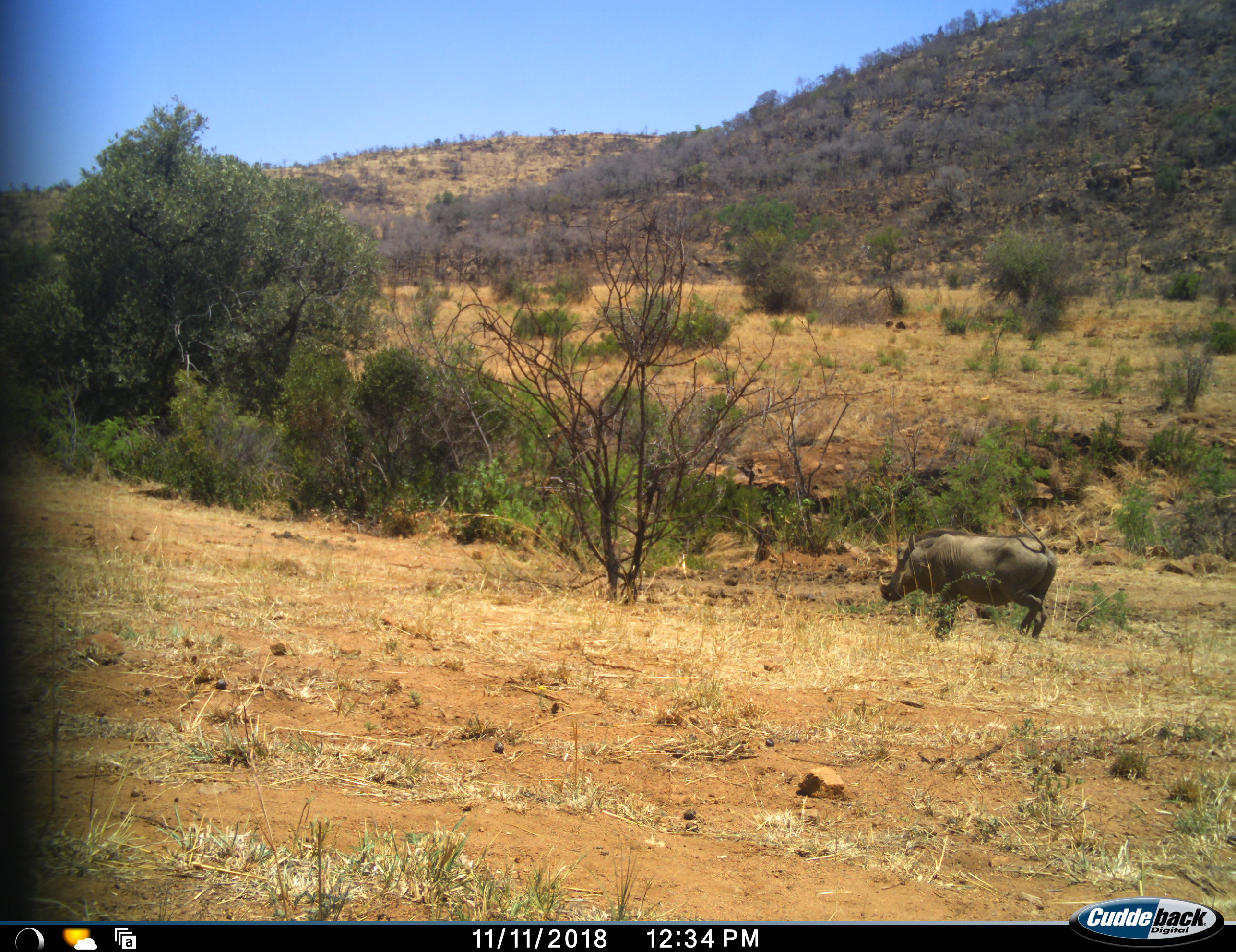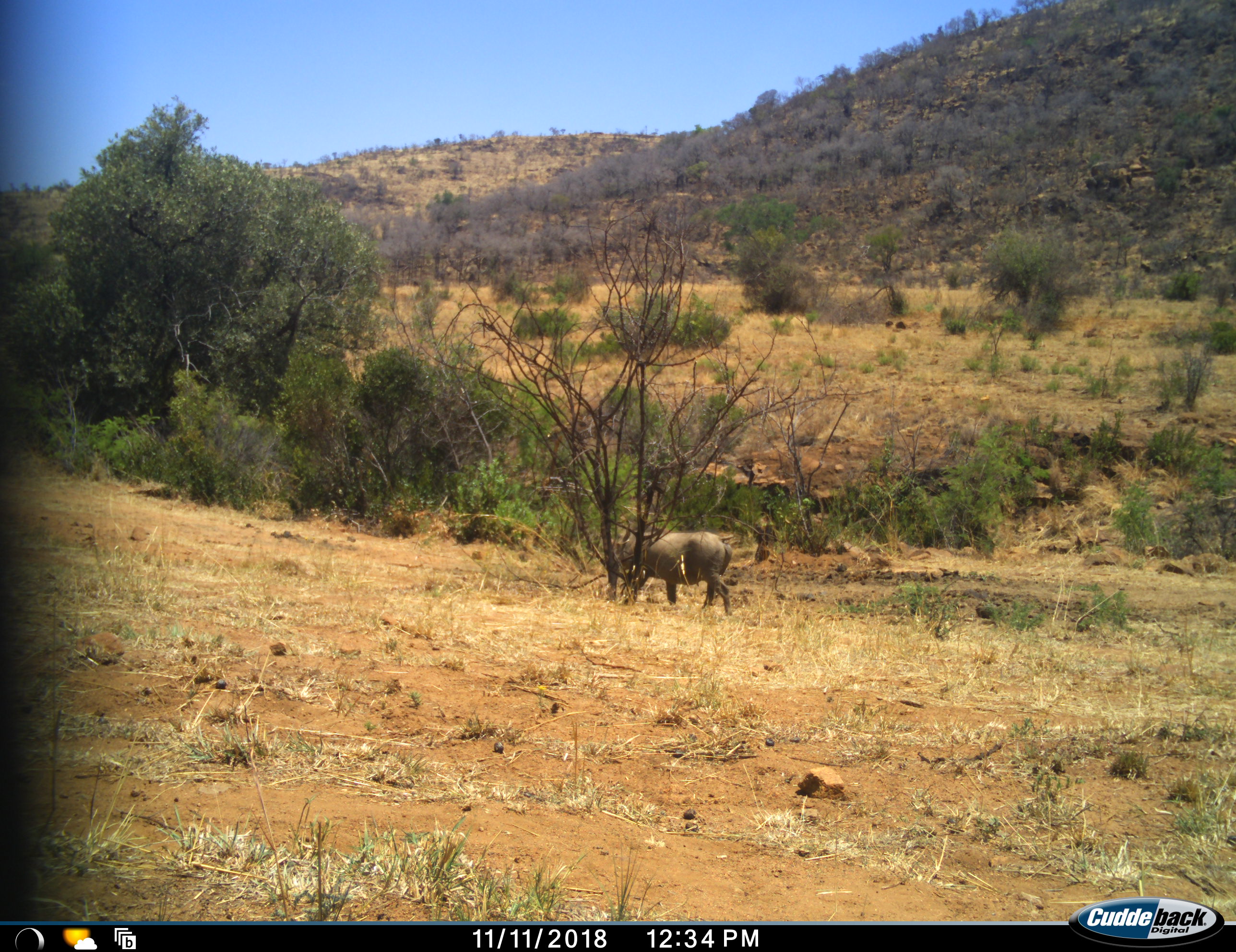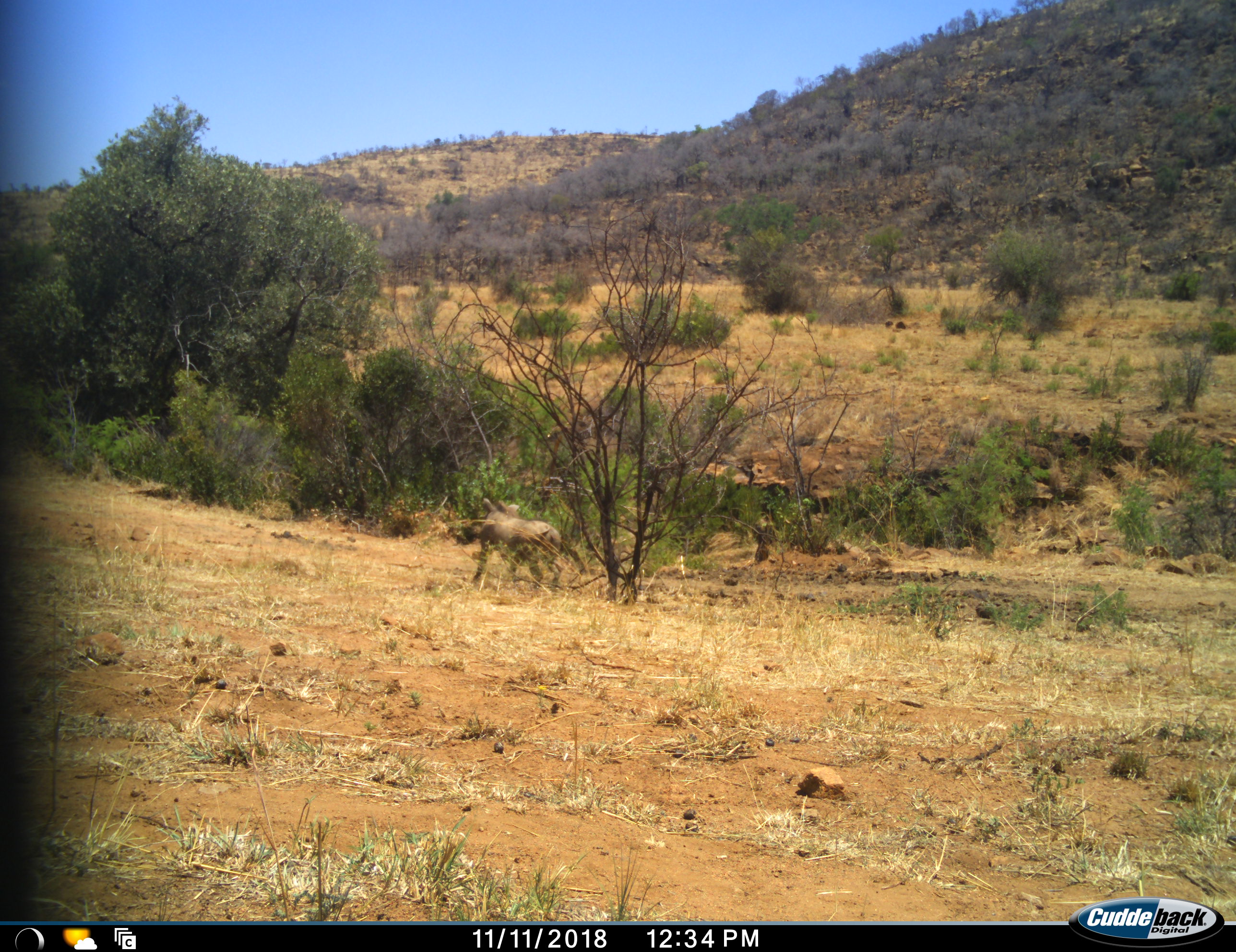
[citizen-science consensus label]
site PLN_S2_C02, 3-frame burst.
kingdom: Animalia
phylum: Chordata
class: Mammalia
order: Artiodactyla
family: Suidae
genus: Phacochoerus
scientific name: Phacochoerus africanus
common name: warthog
Warthog (Phacochoerus africanus), count 1. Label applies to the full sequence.